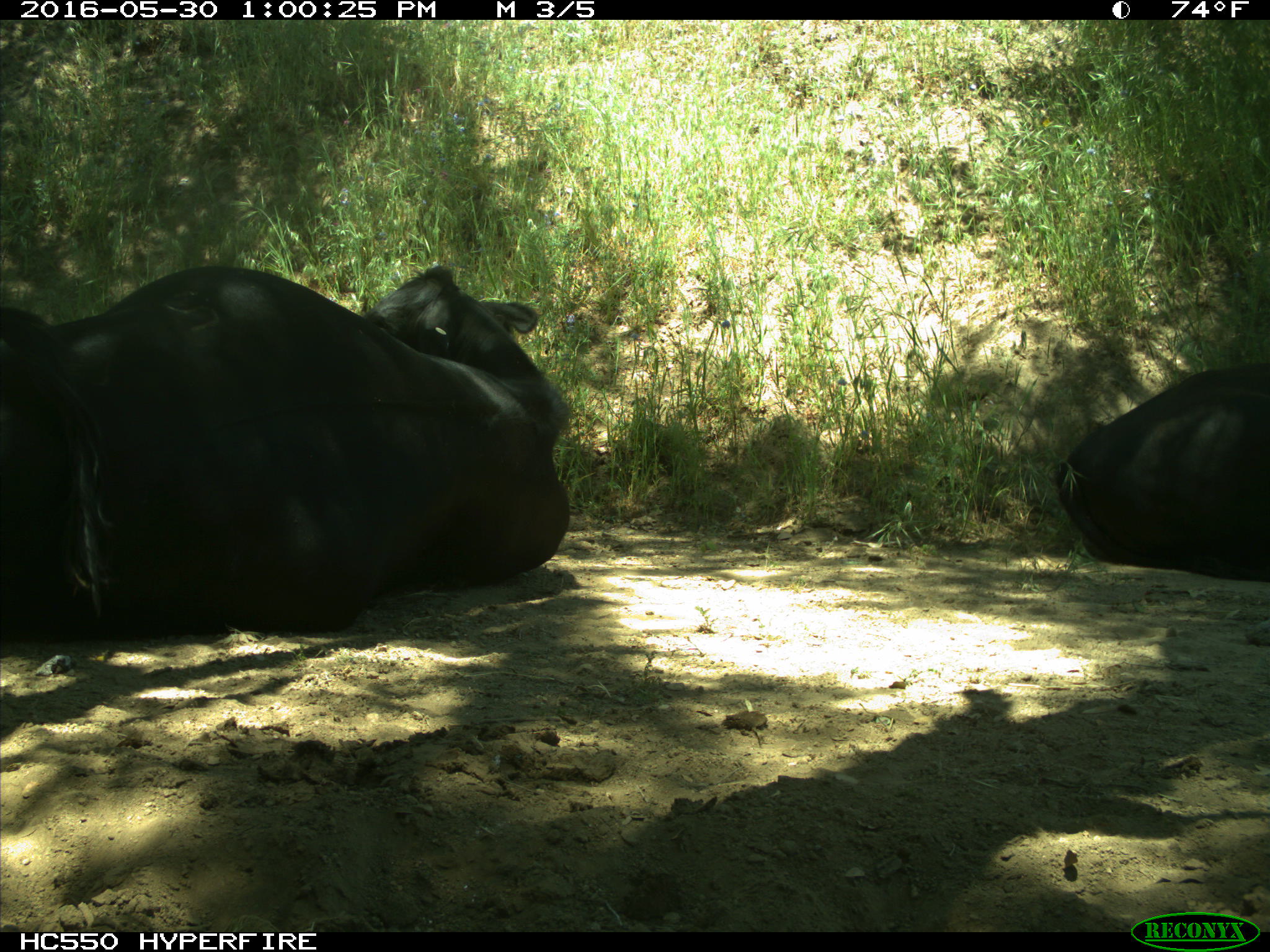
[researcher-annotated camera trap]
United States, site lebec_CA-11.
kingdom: Animalia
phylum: Chordata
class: Mammalia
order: Artiodactyla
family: Bovidae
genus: Bos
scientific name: Bos taurus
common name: domestic cow